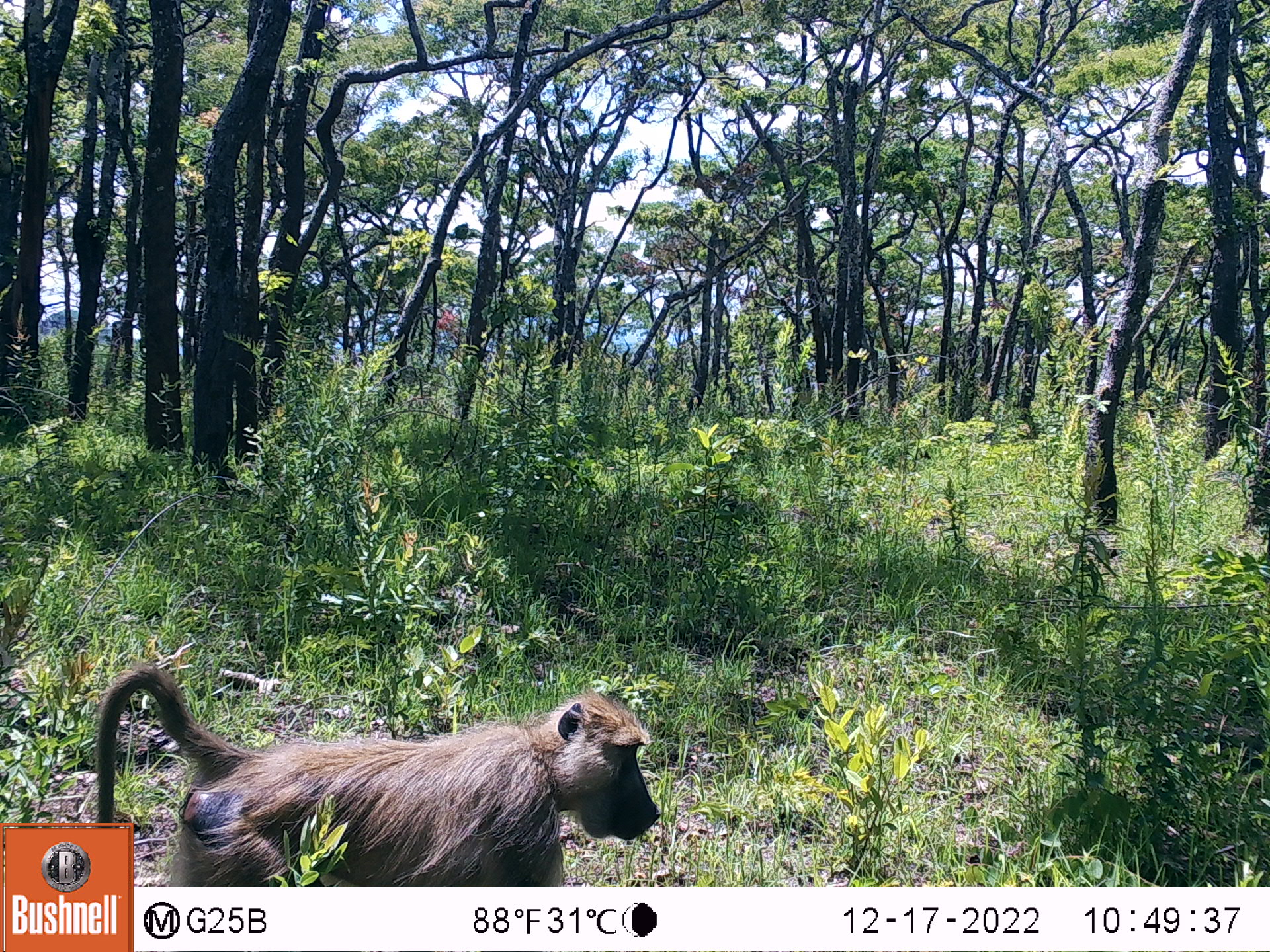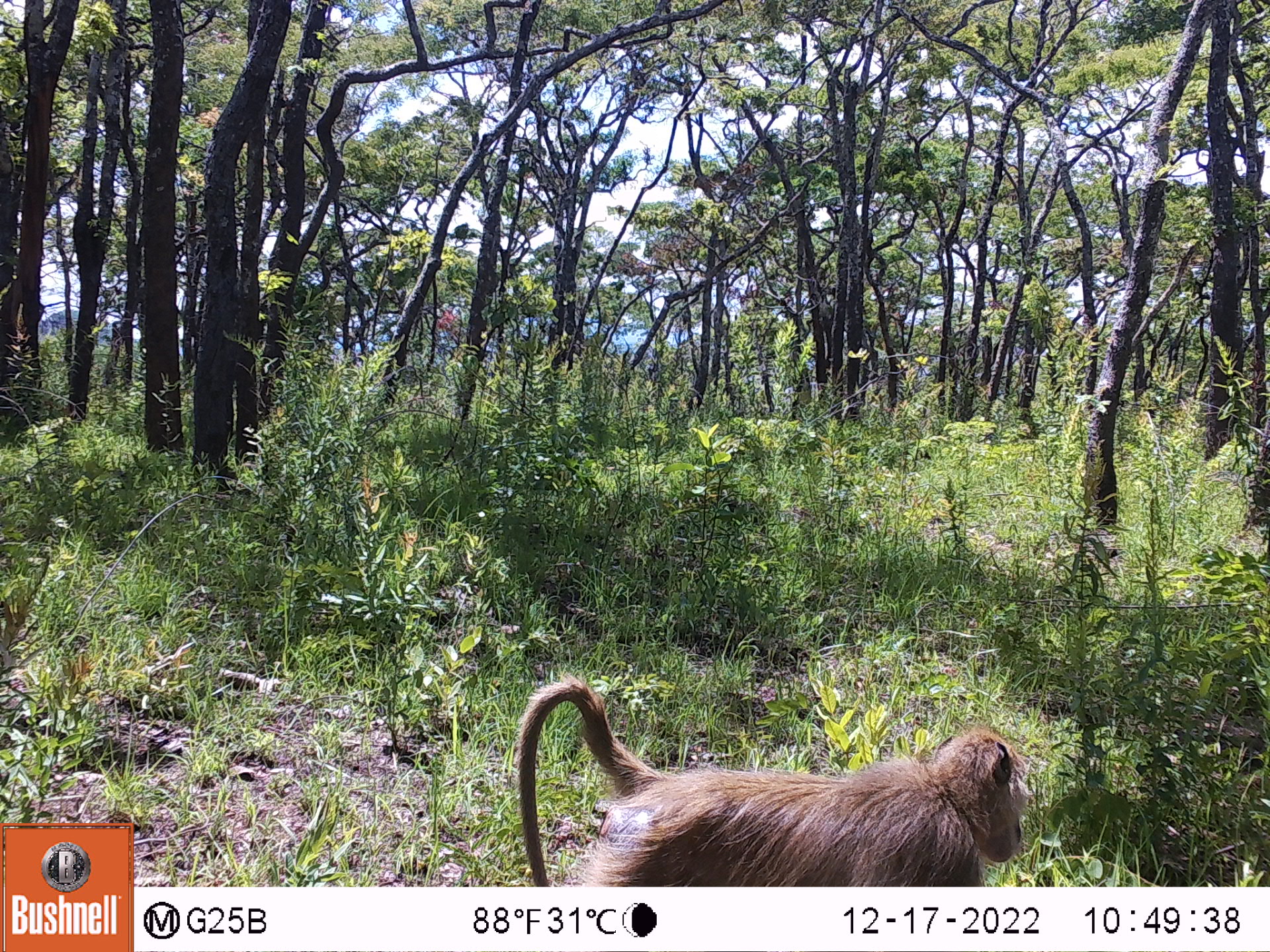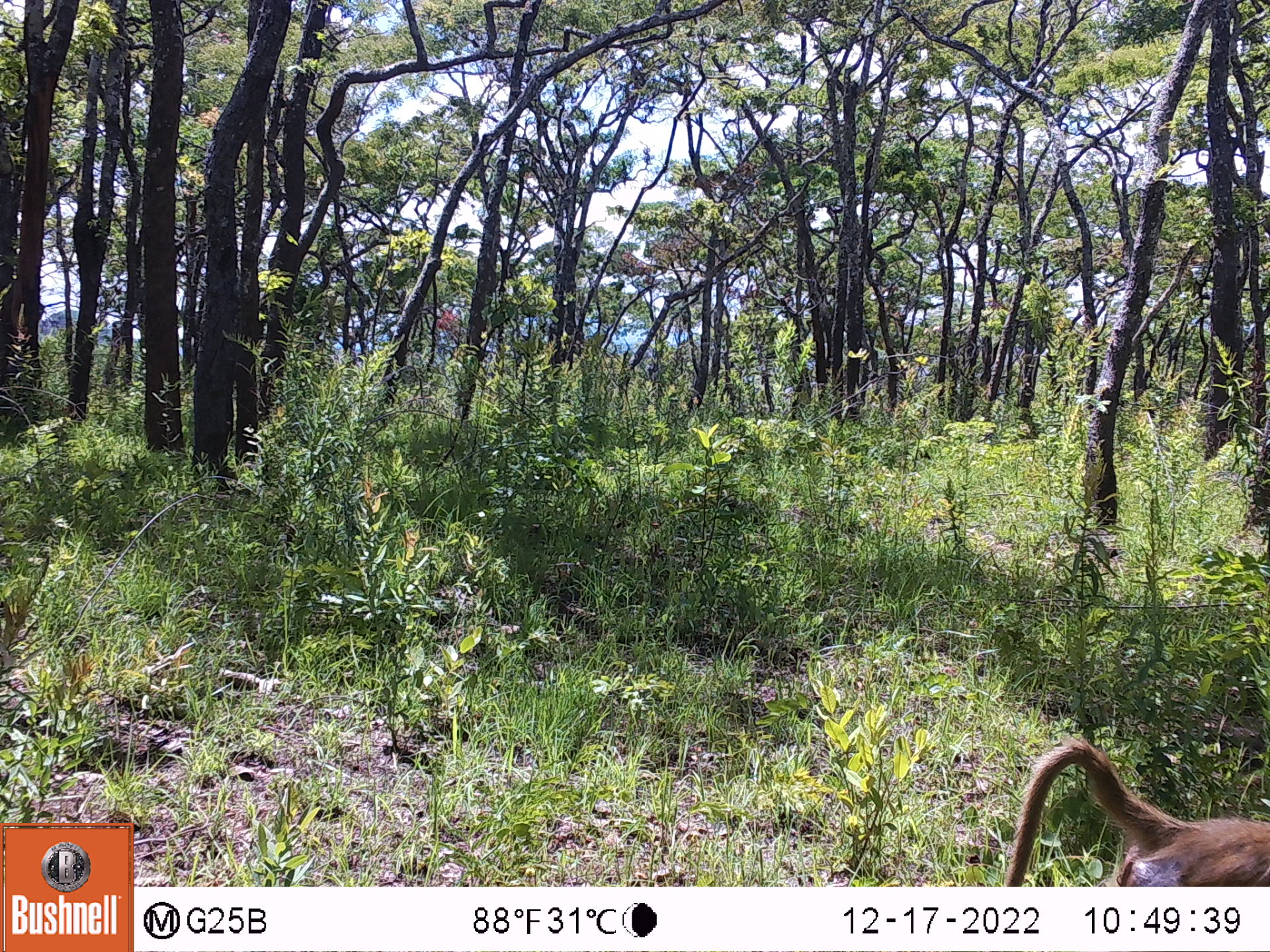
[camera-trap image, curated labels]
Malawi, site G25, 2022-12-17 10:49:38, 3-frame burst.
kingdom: Animalia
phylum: Chordata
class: Mammalia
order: Primates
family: Cercopithecidae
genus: Papio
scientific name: Papio cynocephalus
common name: yellow baboon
Yellow baboon (Papio cynocephalus), count 1.